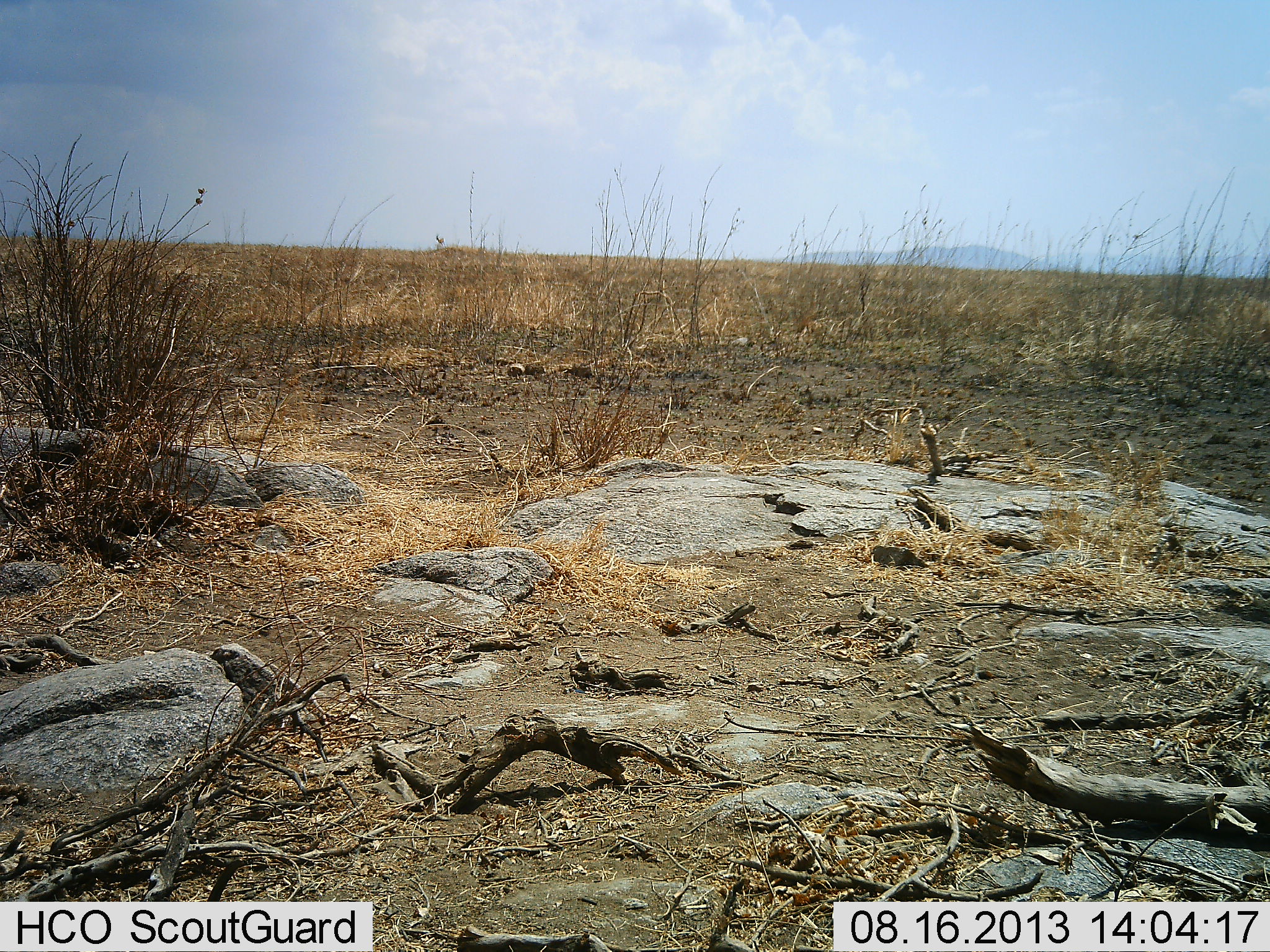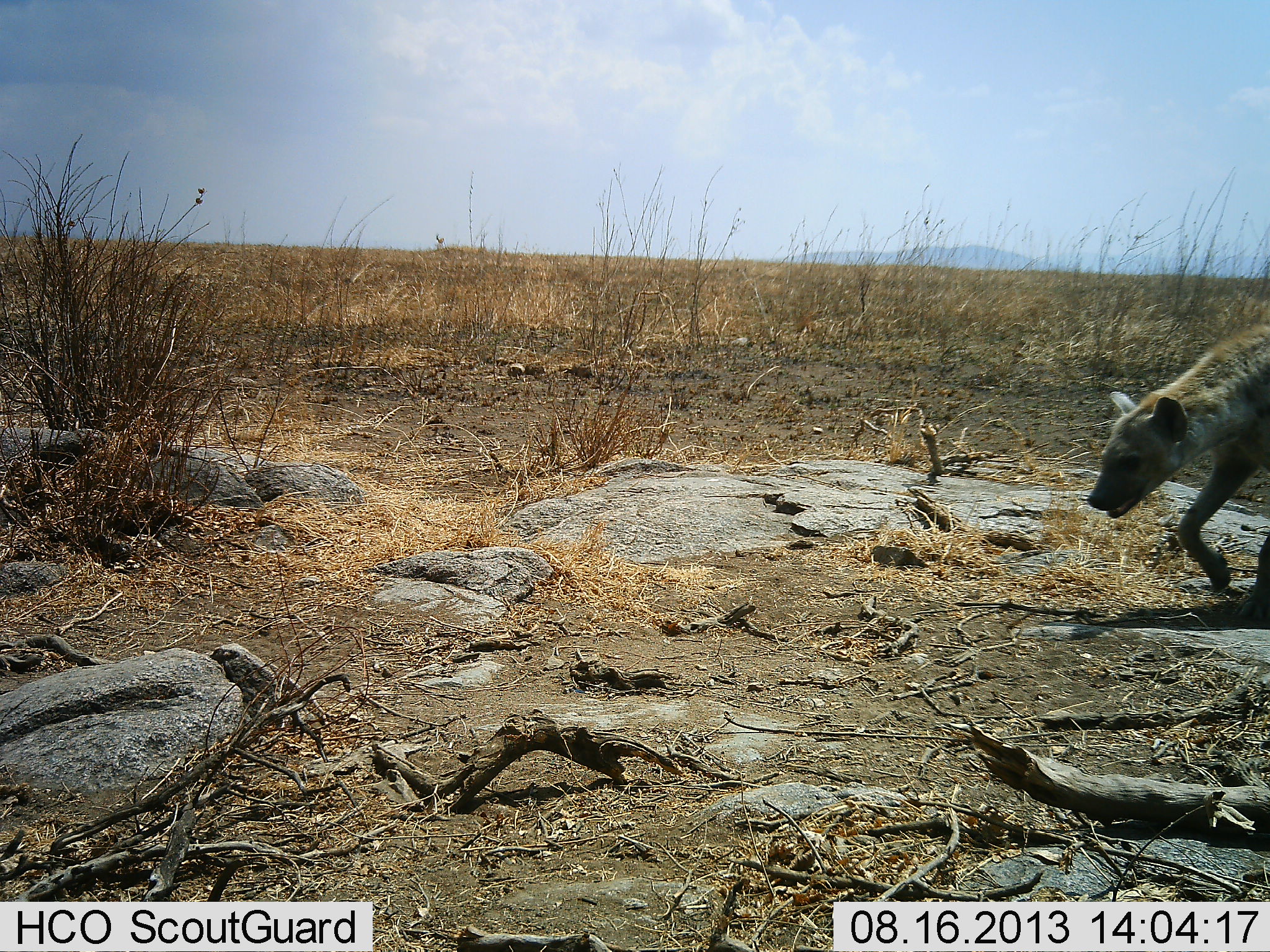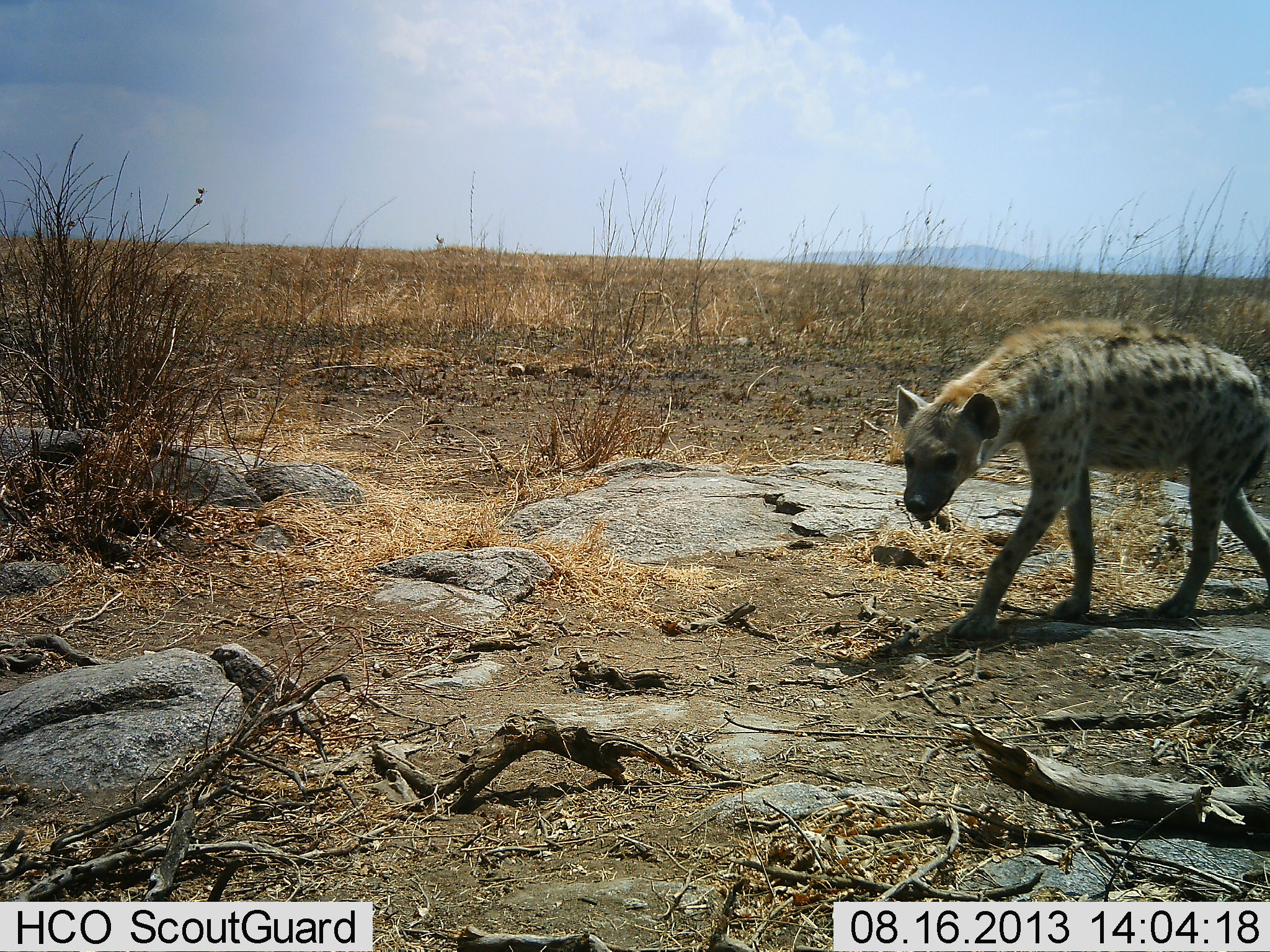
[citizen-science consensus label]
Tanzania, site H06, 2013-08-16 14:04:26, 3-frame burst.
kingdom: Animalia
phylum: Chordata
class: Mammalia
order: Carnivora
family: Hyaenidae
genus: Crocuta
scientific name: Crocuta crocuta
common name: spotted hyena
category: hyenaspotted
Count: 1.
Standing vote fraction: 0%.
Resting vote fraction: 0%.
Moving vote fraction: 100%.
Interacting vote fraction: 0%.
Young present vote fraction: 0%.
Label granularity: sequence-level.